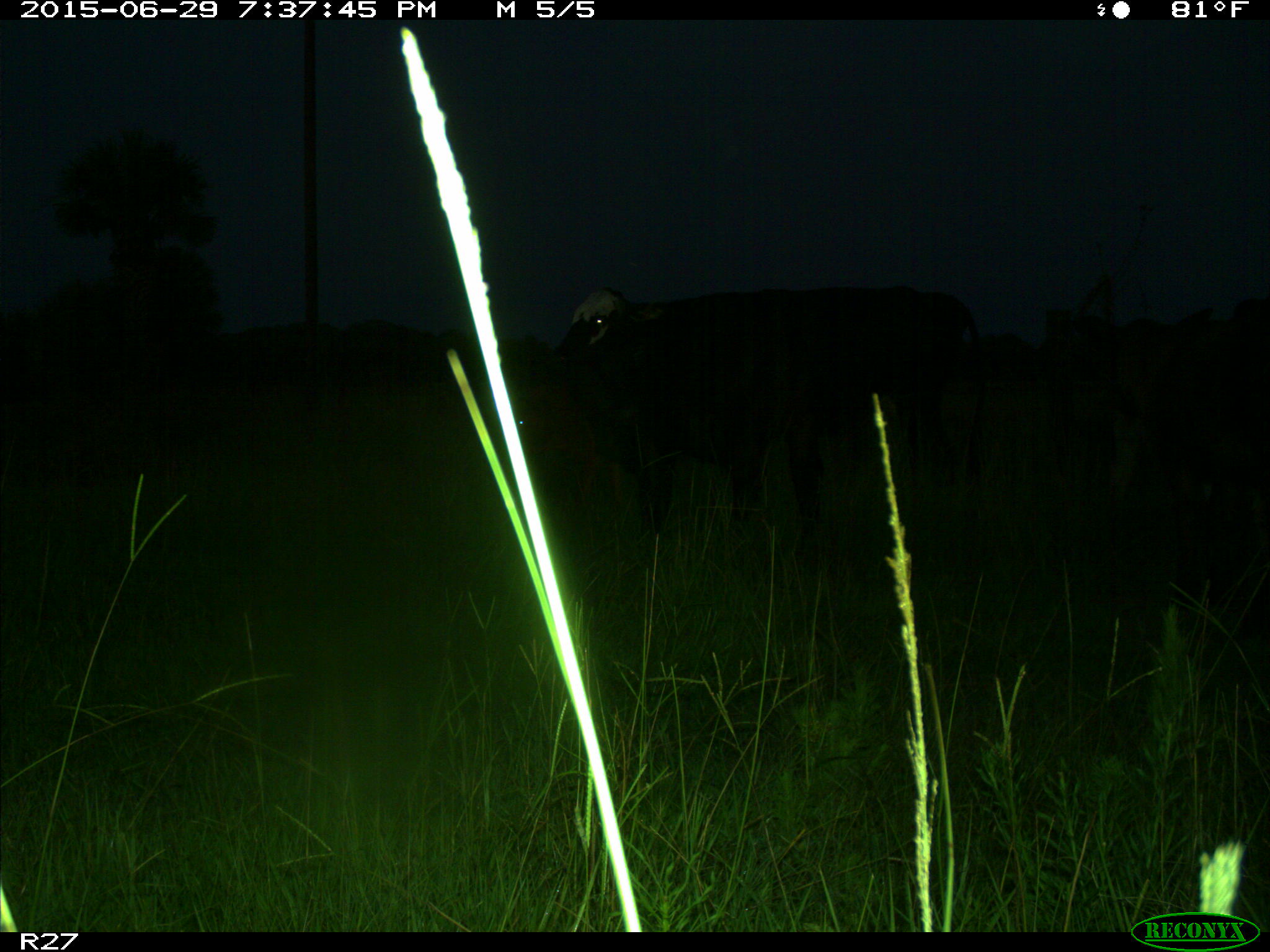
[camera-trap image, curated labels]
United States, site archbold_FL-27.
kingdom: Animalia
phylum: Chordata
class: Mammalia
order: Artiodactyla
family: Bovidae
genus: Bos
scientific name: Bos taurus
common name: domestic cow